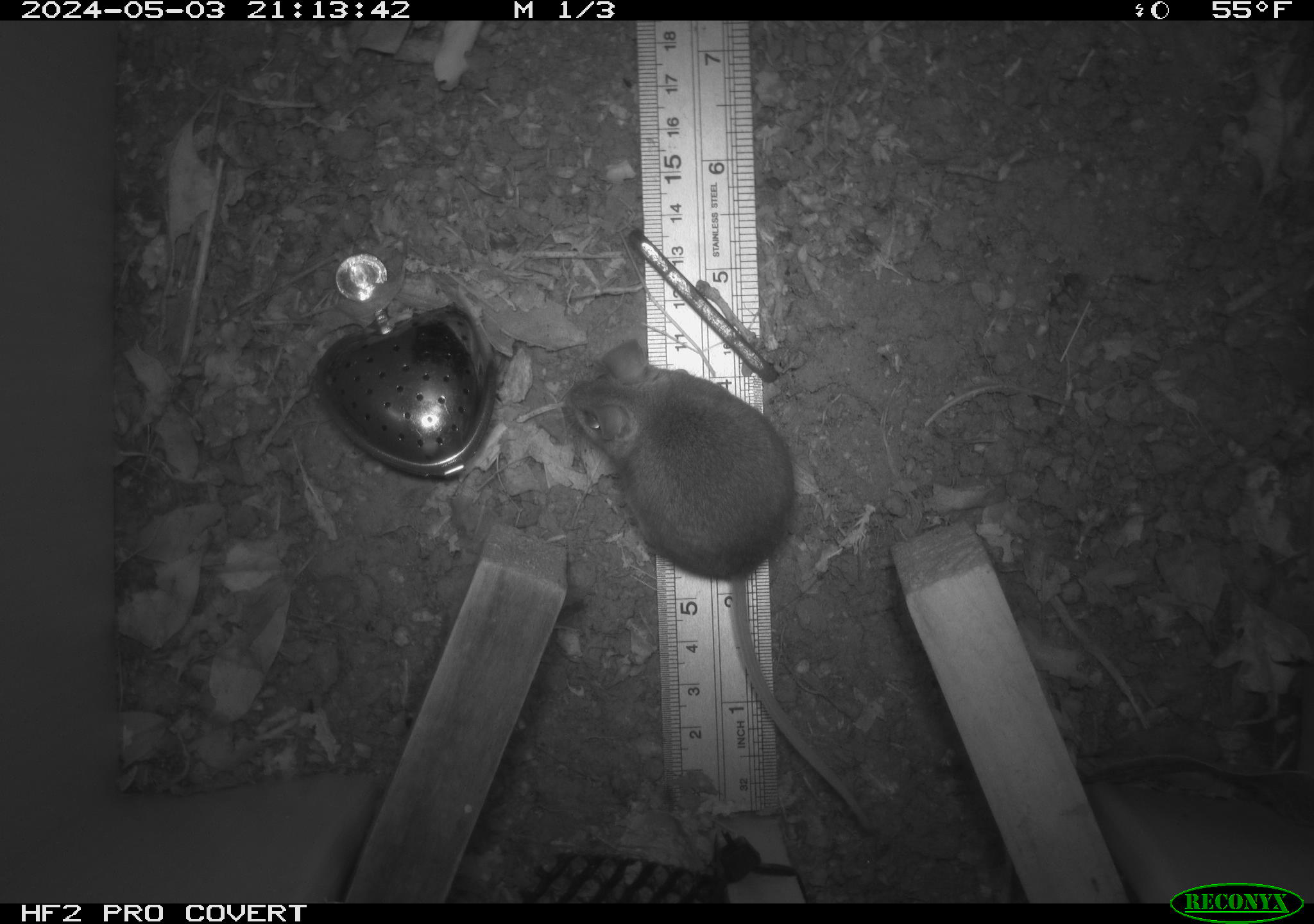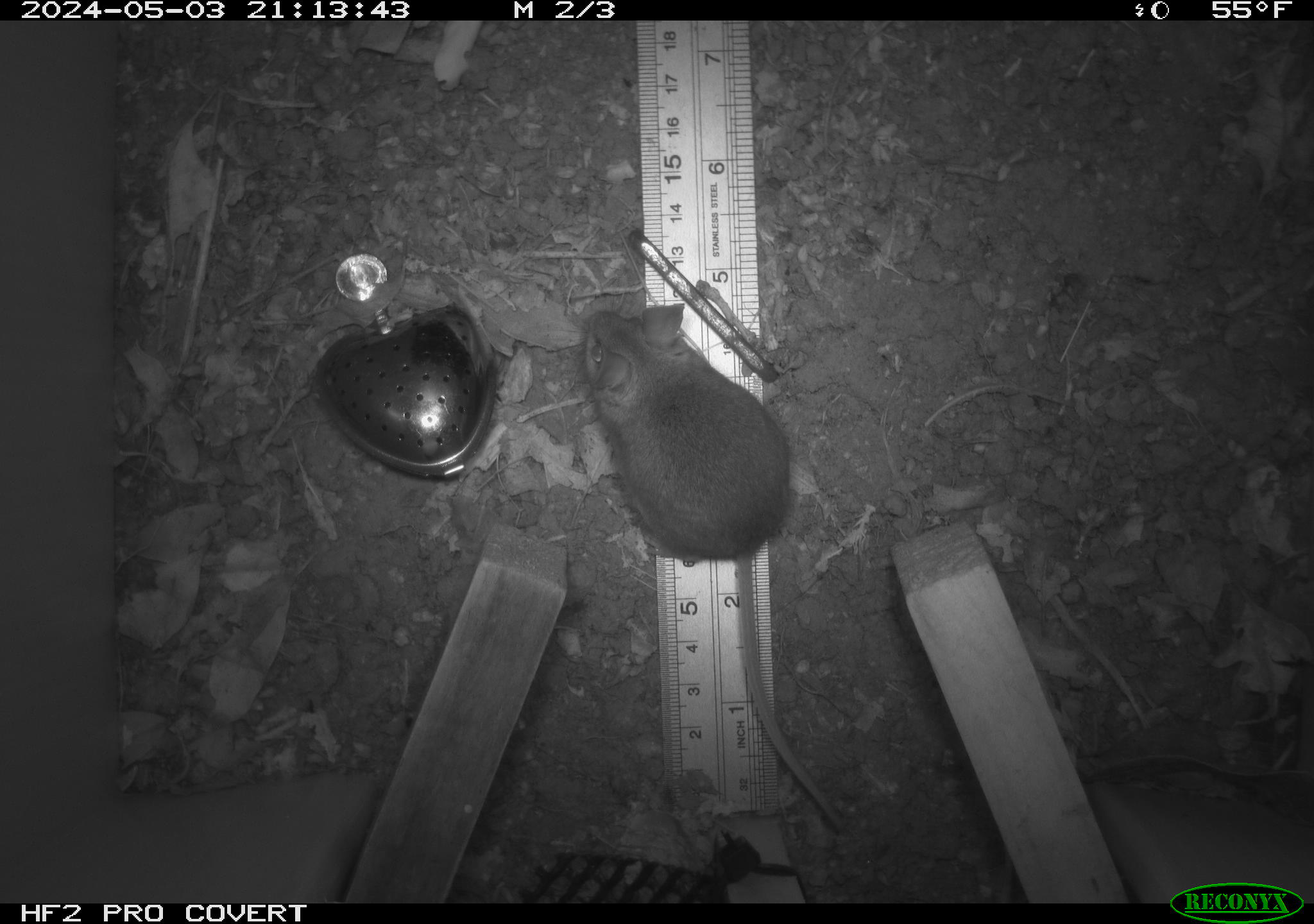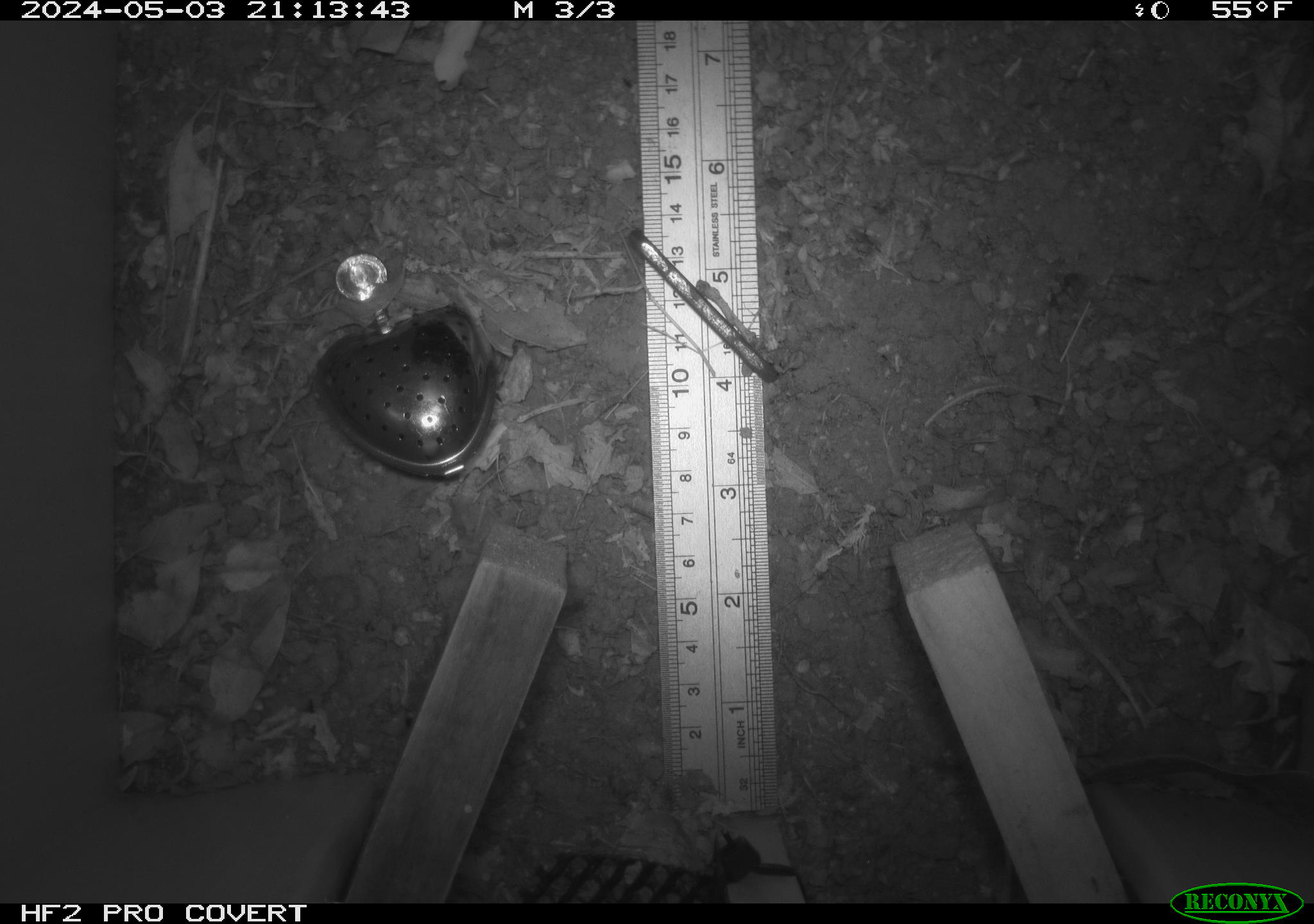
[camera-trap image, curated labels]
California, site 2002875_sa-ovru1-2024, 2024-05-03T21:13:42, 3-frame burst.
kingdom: Animalia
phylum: Chordata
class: Mammalia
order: Rodentia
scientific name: Rodentia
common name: rodent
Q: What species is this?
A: Rodent (Rodentia).